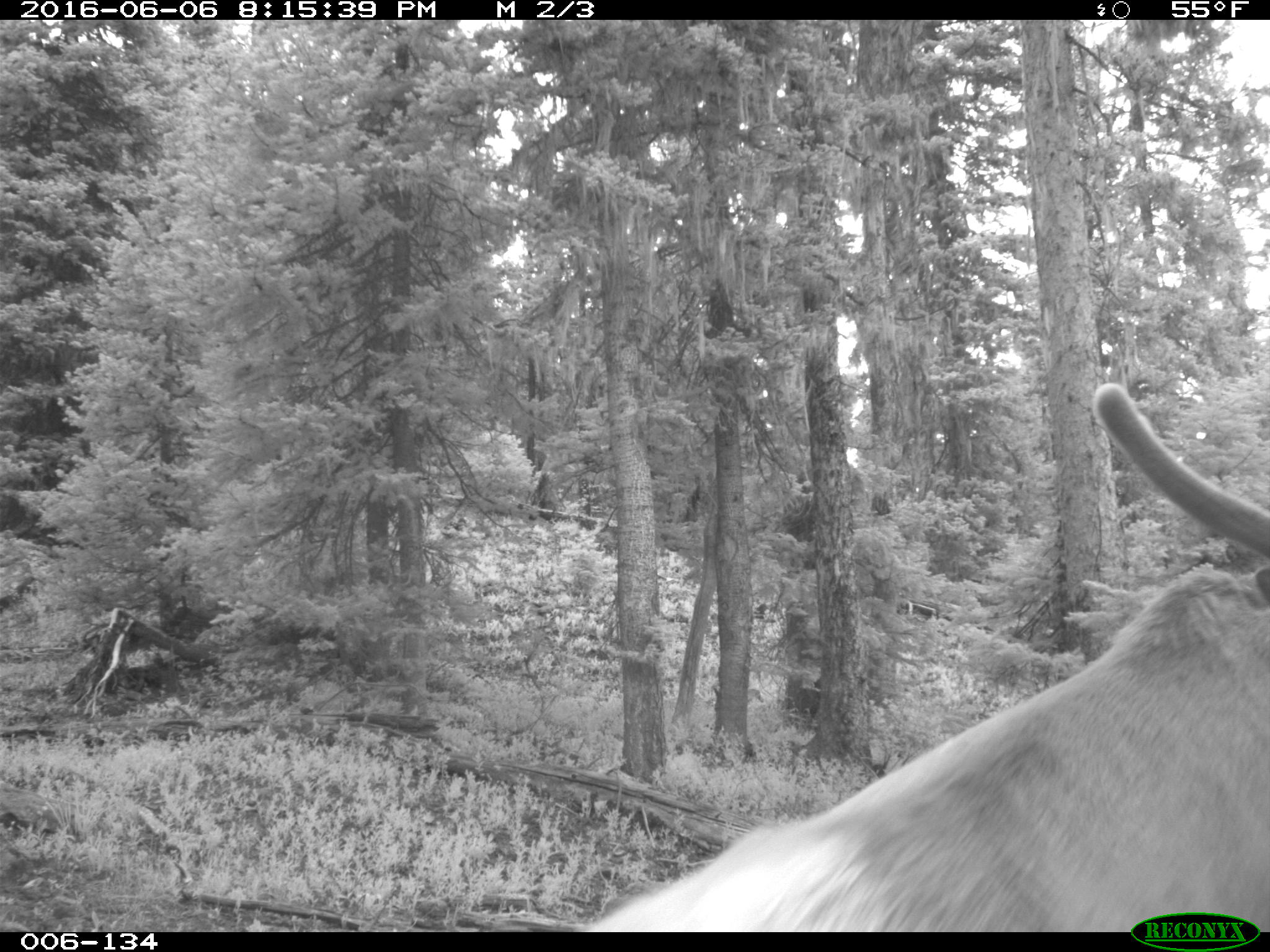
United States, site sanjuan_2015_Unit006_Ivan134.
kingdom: Animalia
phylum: Chordata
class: Mammalia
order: Artiodactyla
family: Cervidae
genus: Cervus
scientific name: Cervus elaphus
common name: red deer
Cervus elaphus (red deer).